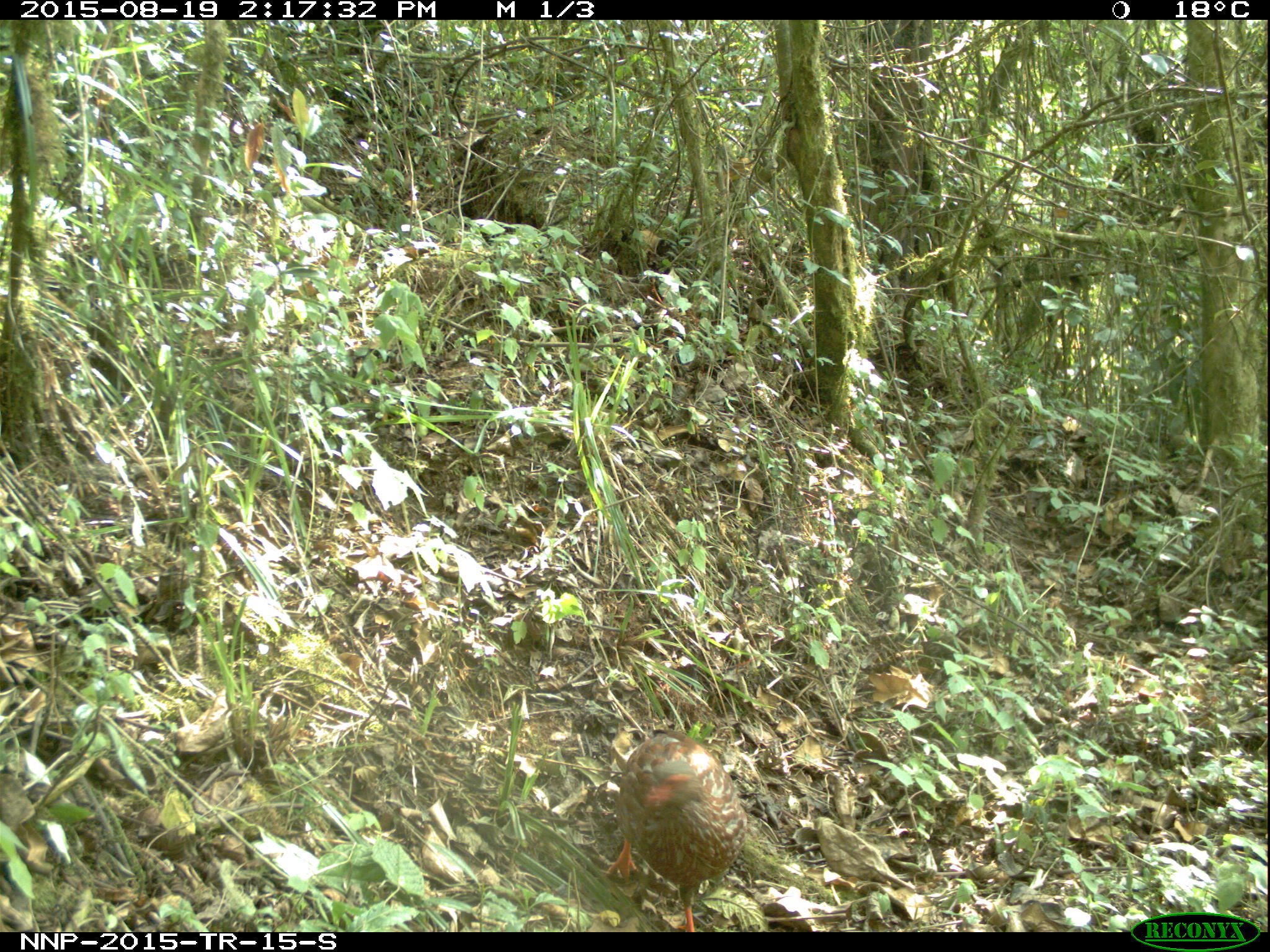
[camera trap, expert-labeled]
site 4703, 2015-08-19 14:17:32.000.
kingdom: Animalia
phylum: Chordata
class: Aves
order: Galliformes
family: Phasianidae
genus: Pternistis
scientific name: Pternistis nobilis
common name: handsome francolin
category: francolinus nobilis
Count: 1.